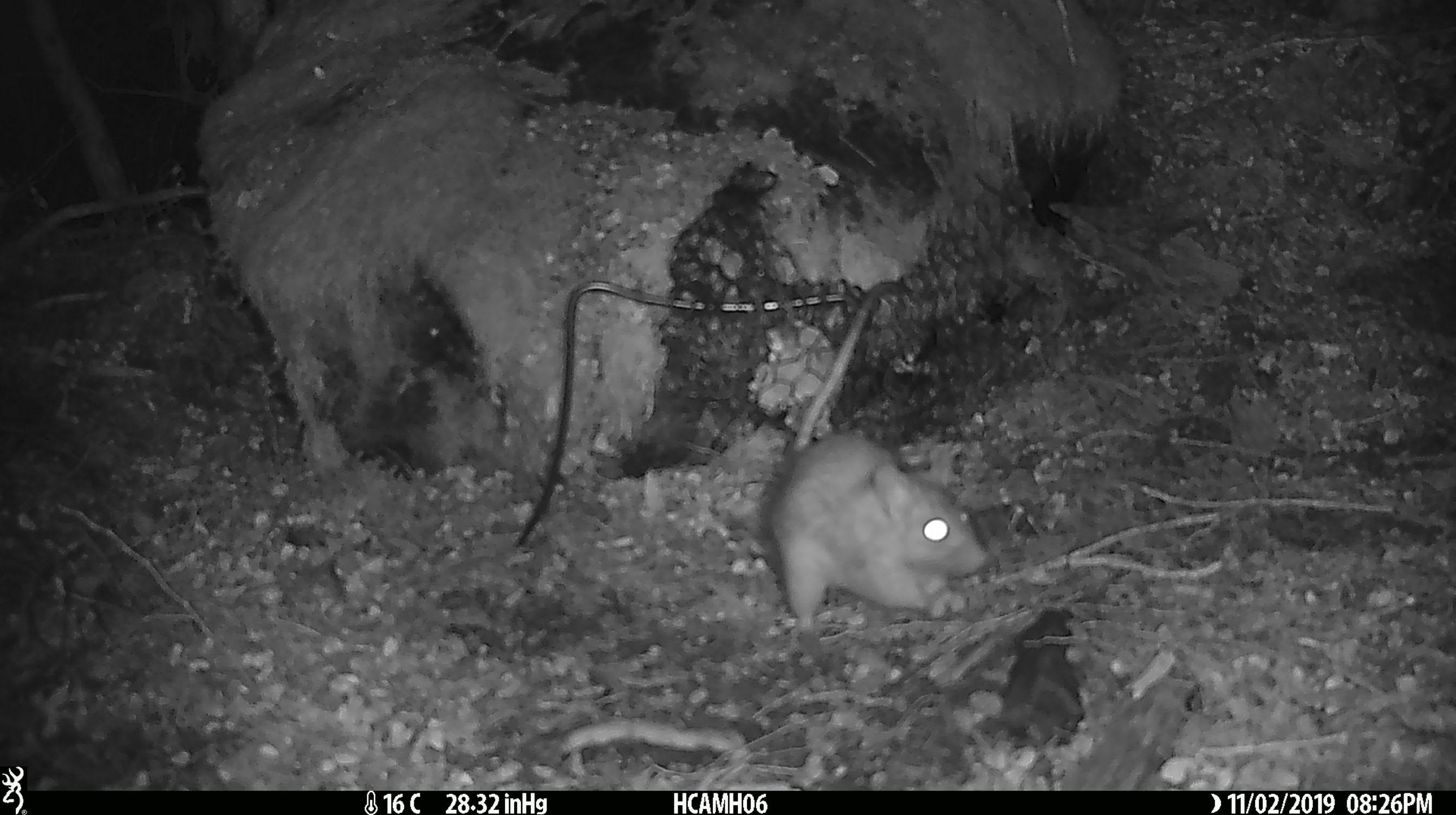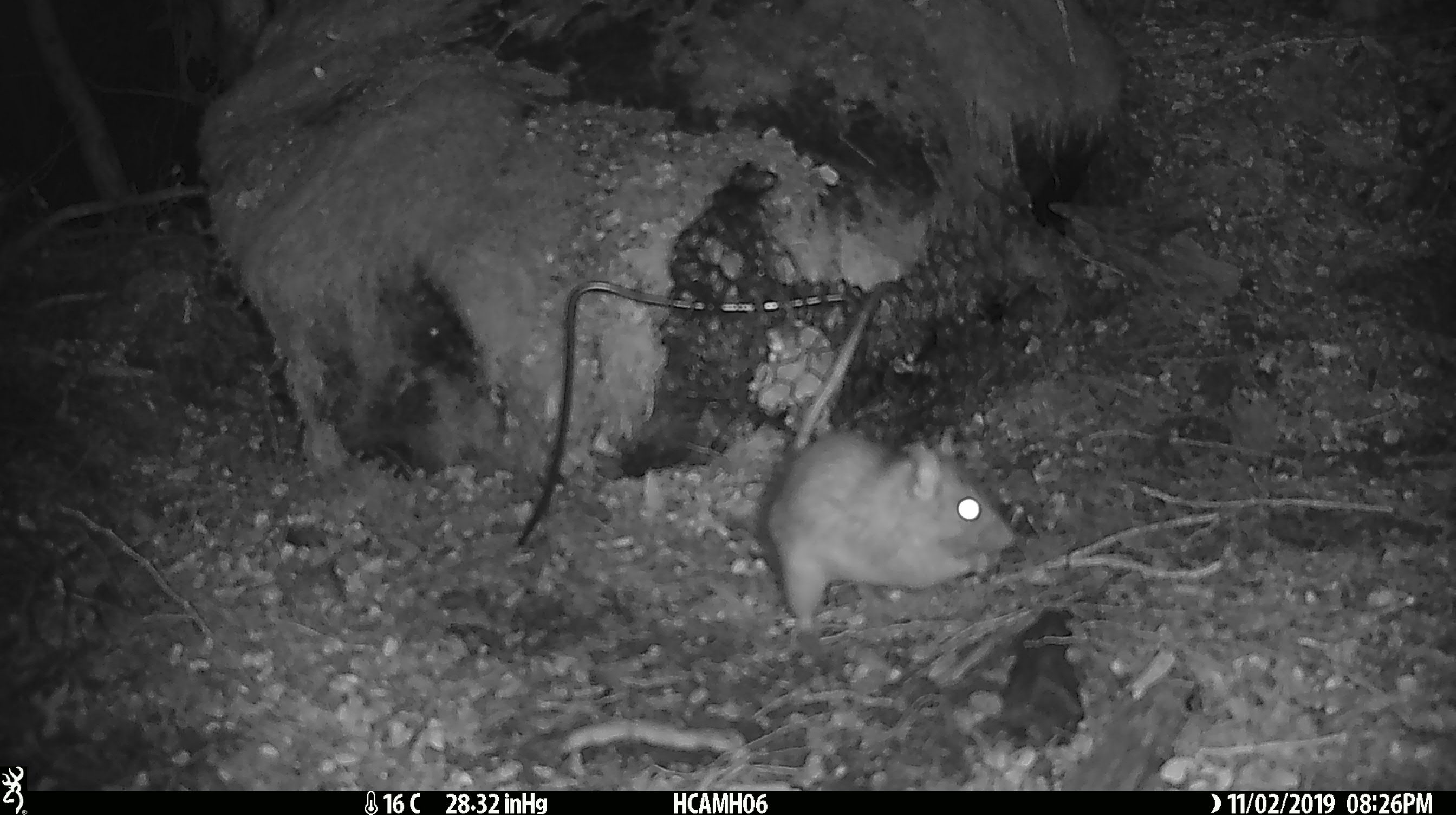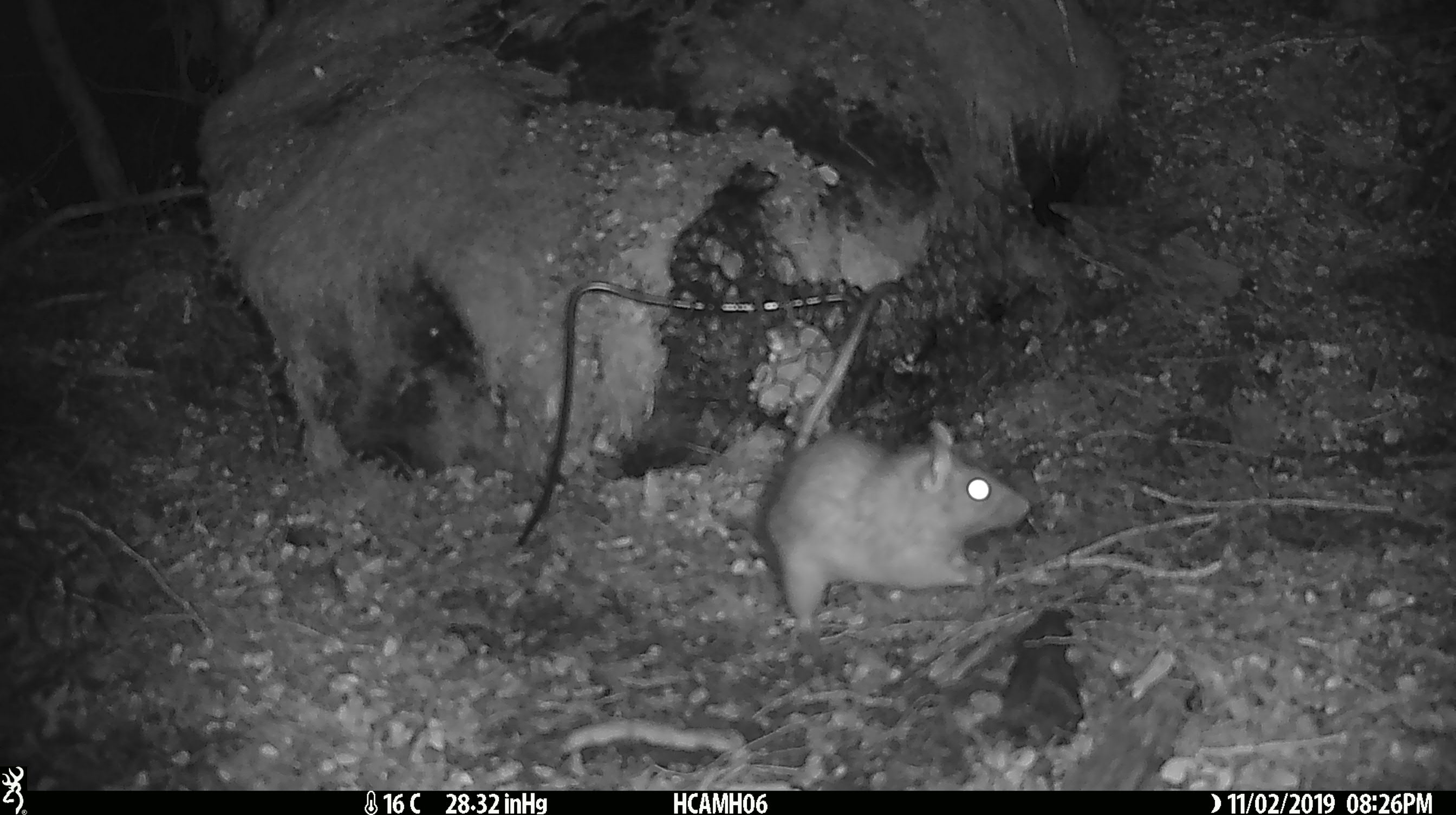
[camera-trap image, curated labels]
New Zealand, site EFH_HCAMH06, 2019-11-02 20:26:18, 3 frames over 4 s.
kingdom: Animalia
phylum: Chordata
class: Mammalia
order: Rodentia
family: Muridae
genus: Rattus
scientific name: Rattus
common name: rat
Rat (Rattus).